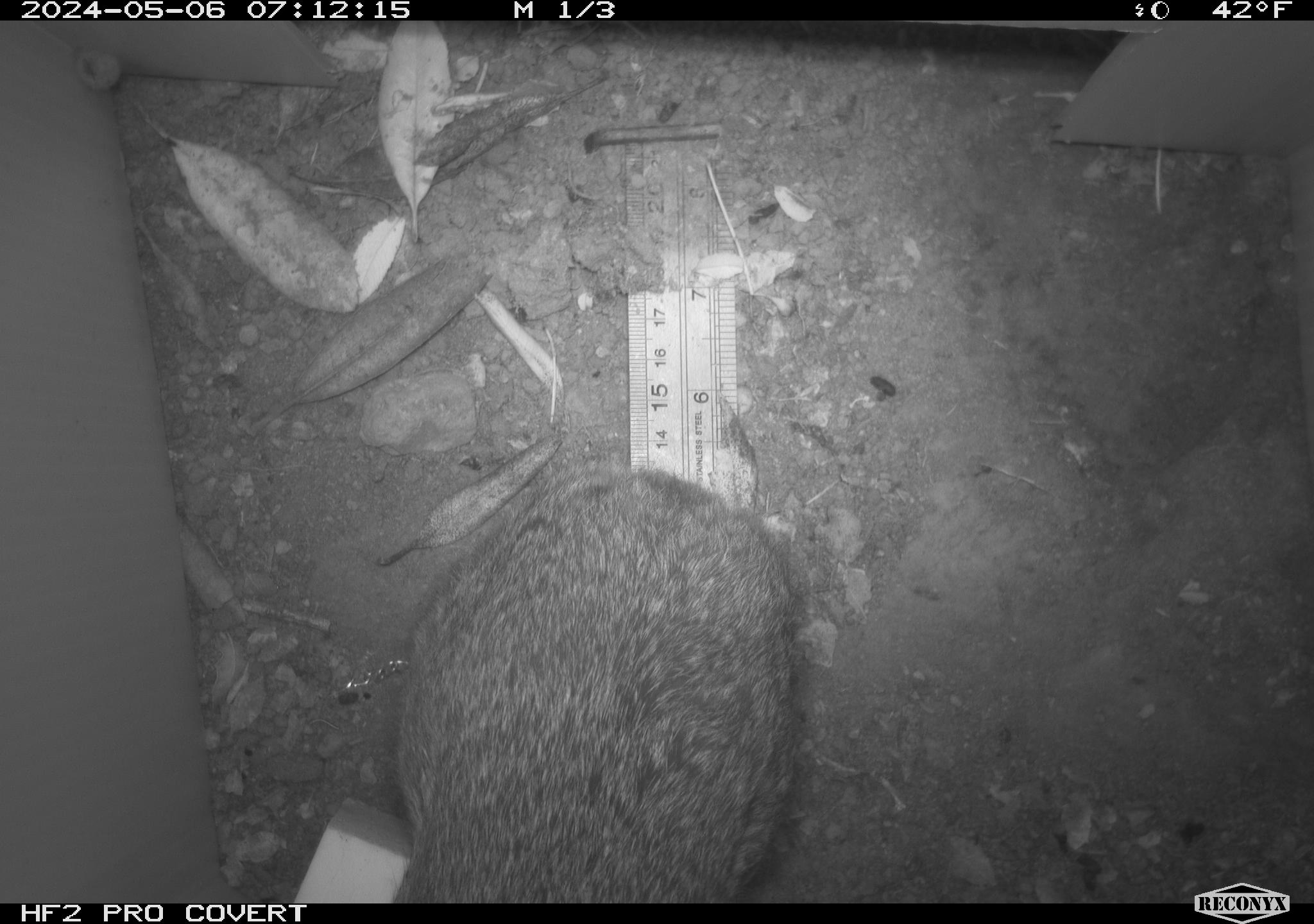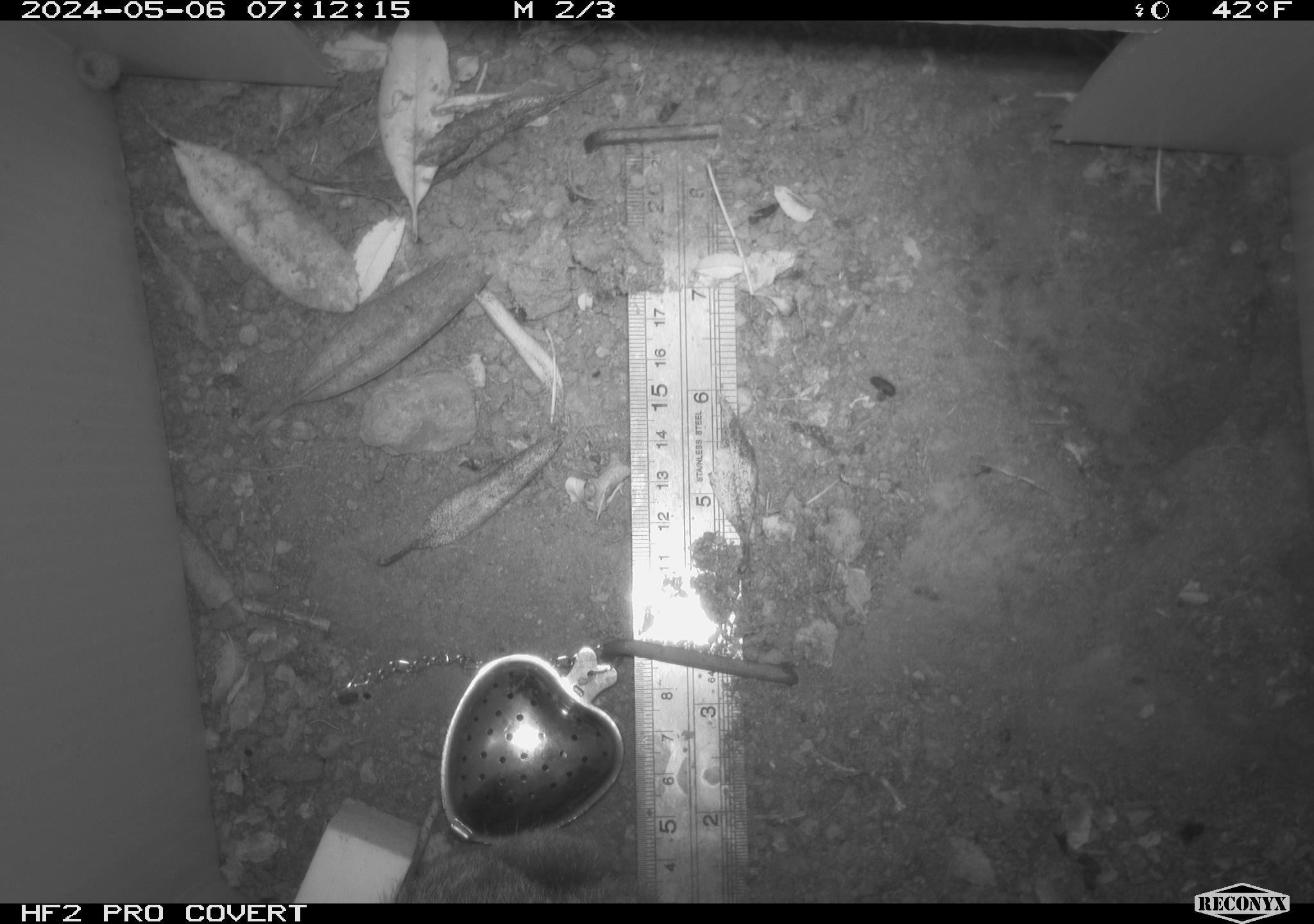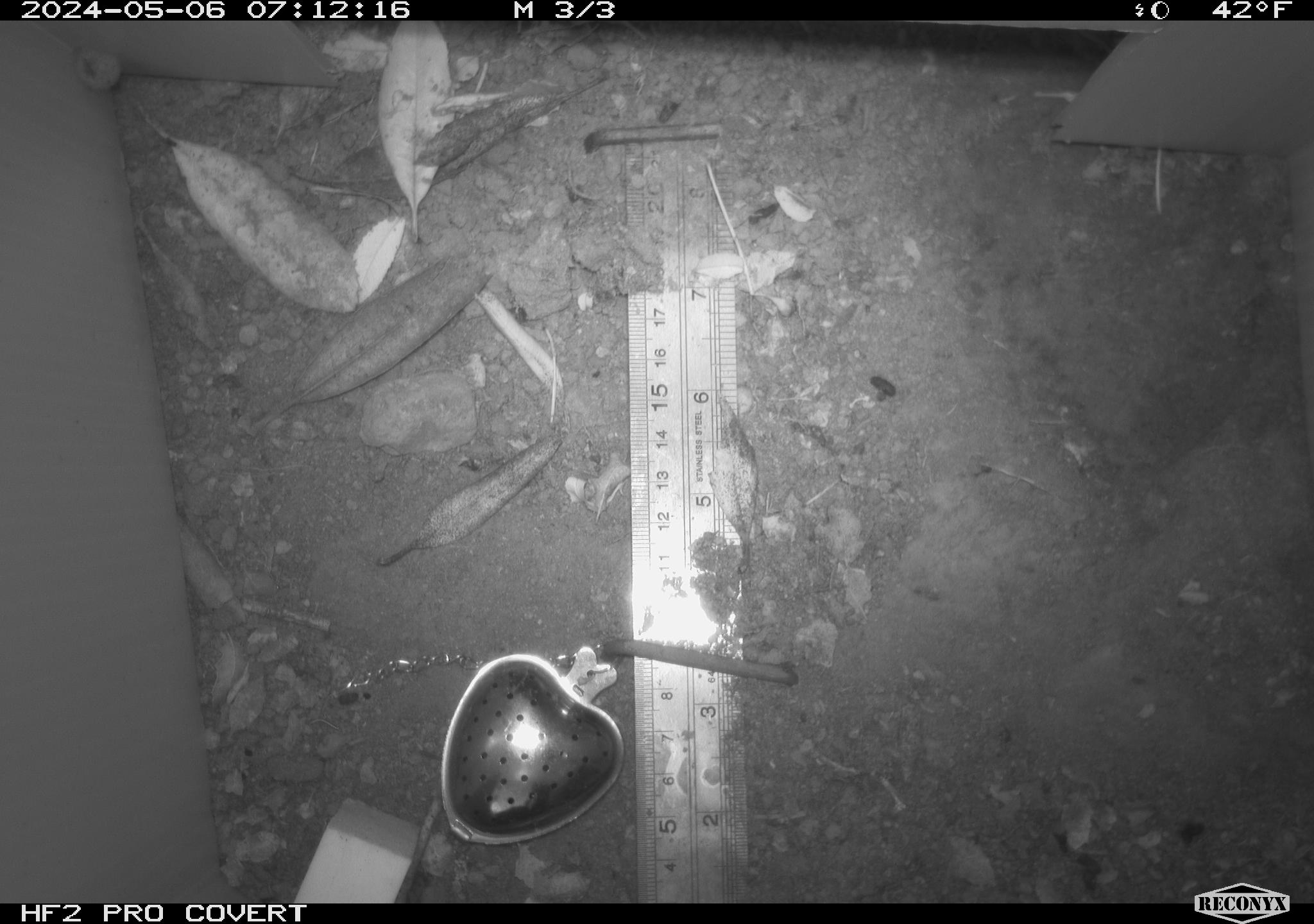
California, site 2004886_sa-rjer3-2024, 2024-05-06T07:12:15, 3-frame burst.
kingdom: Animalia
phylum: Chordata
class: Mammalia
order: Lagomorpha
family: Leporidae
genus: Sylvilagus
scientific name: Sylvilagus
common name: cottontail rabbits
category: sylvilagus species